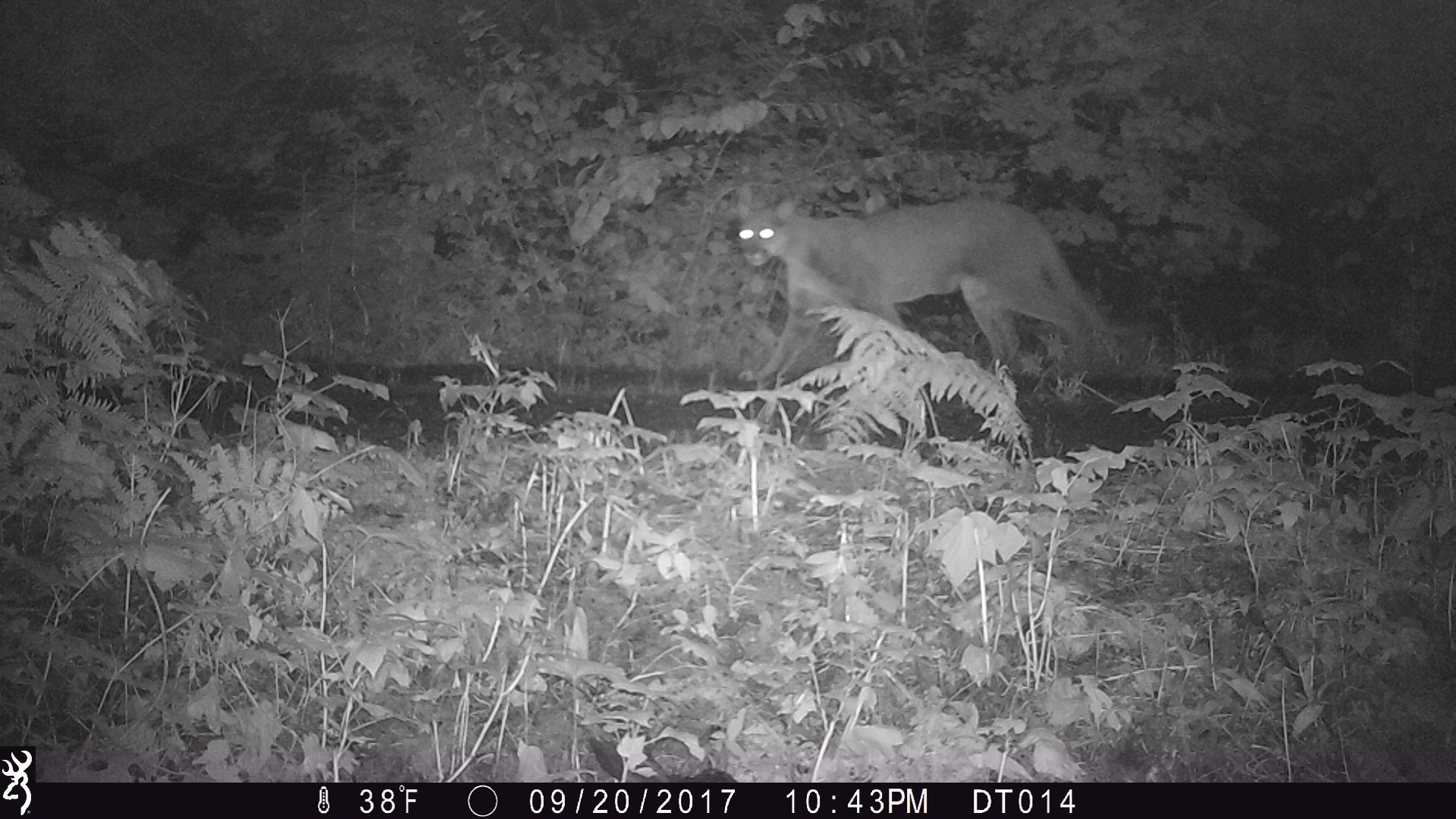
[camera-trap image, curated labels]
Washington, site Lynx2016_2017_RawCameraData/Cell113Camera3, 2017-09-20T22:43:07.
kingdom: Animalia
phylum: Chordata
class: Mammalia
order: Carnivora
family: Felidae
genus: Puma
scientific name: Puma concolor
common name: mountain lion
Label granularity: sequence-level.